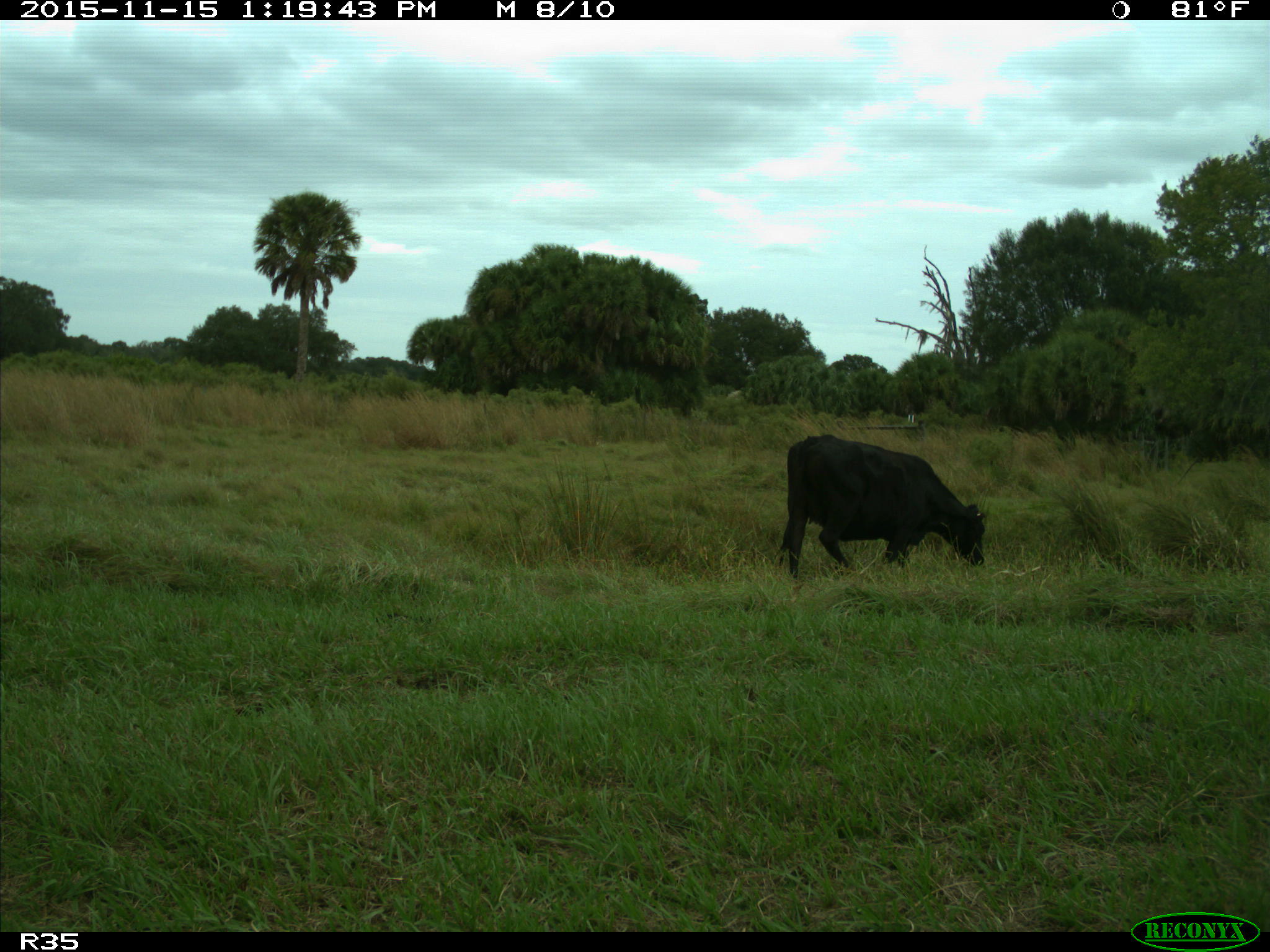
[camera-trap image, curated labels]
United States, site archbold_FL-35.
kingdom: Animalia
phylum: Chordata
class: Mammalia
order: Artiodactyla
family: Bovidae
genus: Bos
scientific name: Bos taurus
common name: domestic cow